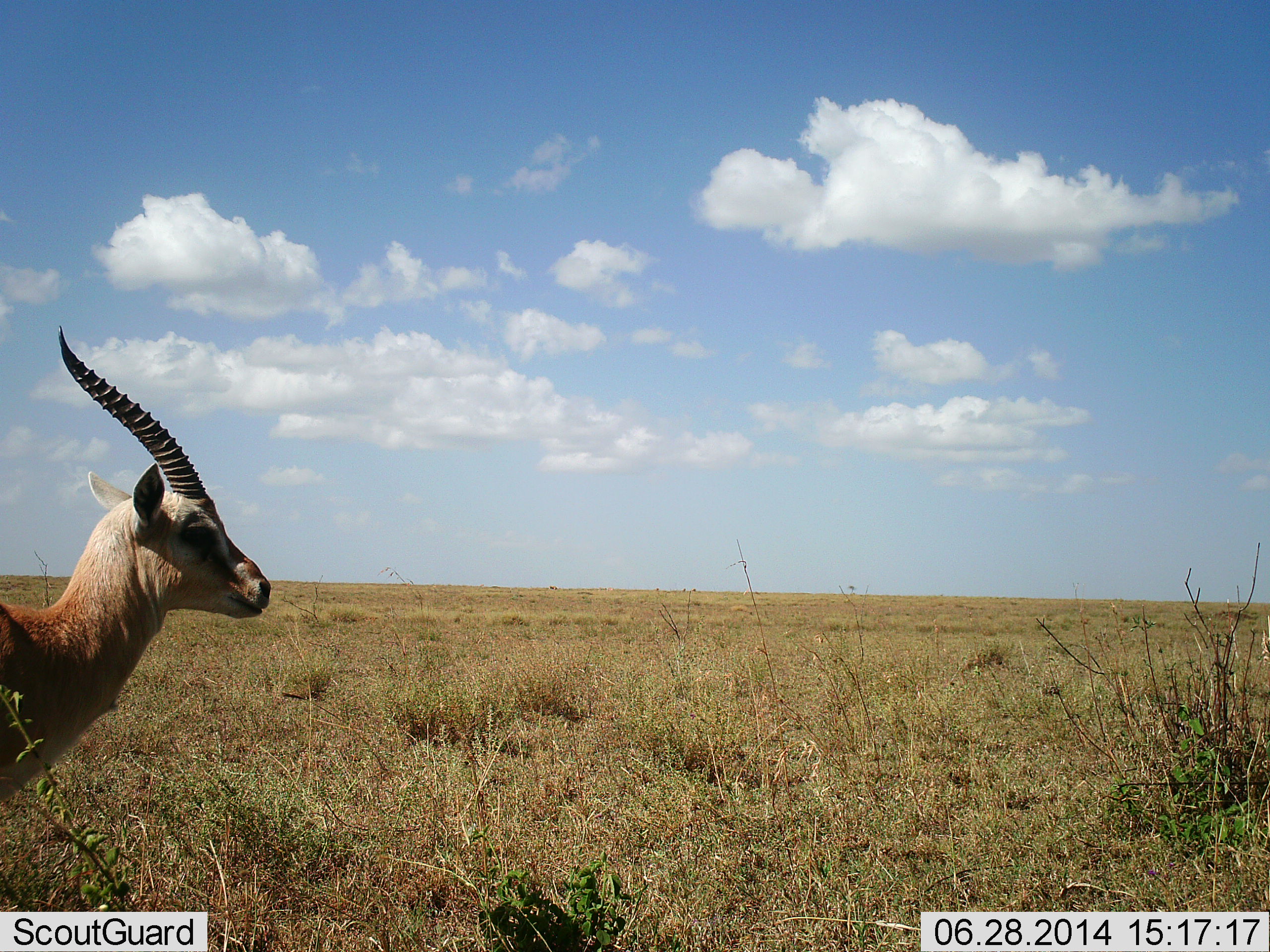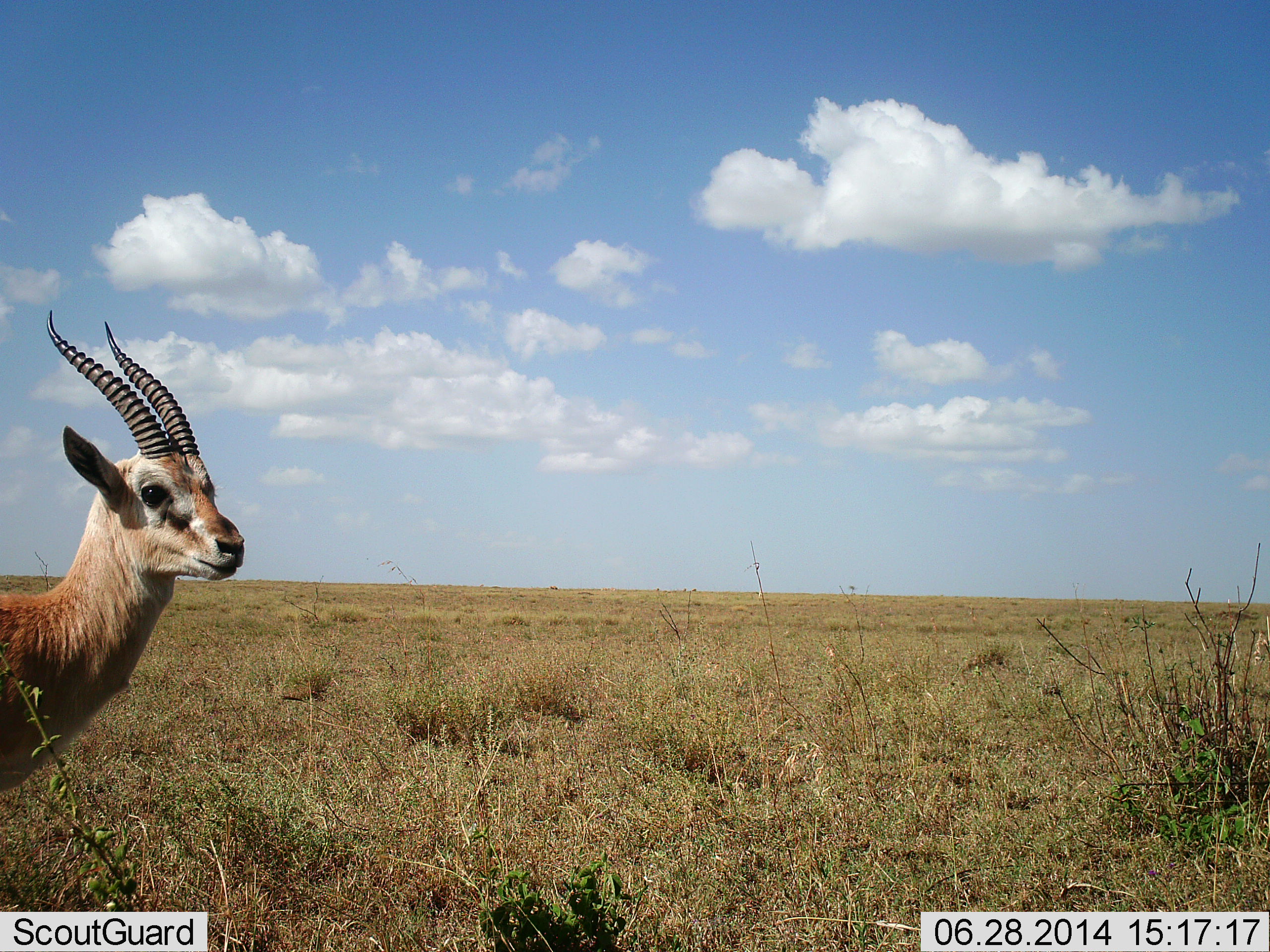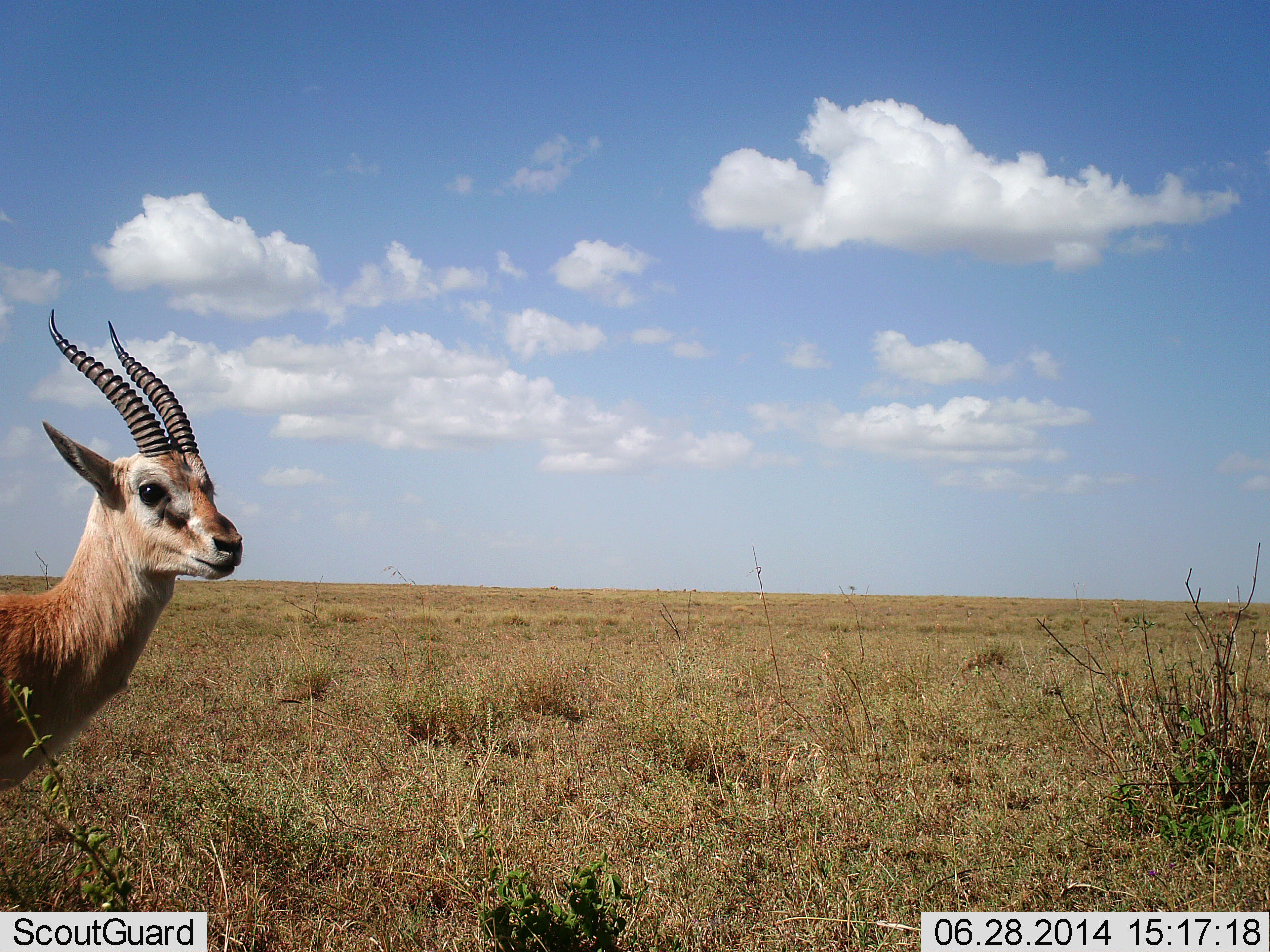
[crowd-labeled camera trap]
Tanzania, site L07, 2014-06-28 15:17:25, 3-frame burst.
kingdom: Animalia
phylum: Chordata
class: Mammalia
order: Artiodactyla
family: Bovidae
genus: Eudorcas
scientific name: Eudorcas thomsonii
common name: thomson's gazelle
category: gazellethomsons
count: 1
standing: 100%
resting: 0%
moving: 0%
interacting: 0%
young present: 0%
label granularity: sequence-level